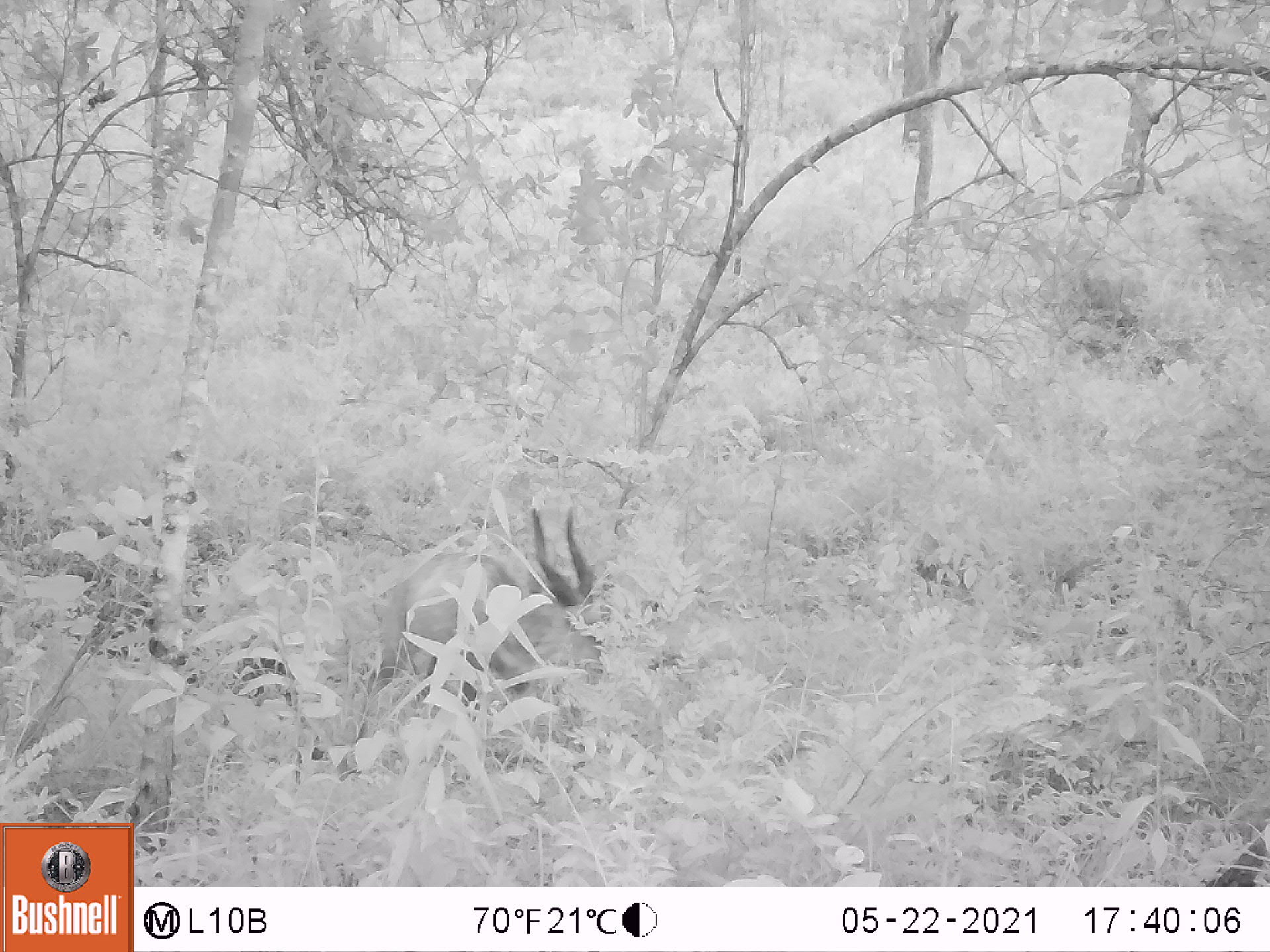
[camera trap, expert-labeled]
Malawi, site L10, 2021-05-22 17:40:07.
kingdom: Animalia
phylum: Chordata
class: Mammalia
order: Artiodactyla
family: Bovidae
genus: Tragelaphus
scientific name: Tragelaphus sylvaticus sylvaticus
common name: cape bushbuck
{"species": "cape bushbuck (Tragelaphus sylvaticus sylvaticus)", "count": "1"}